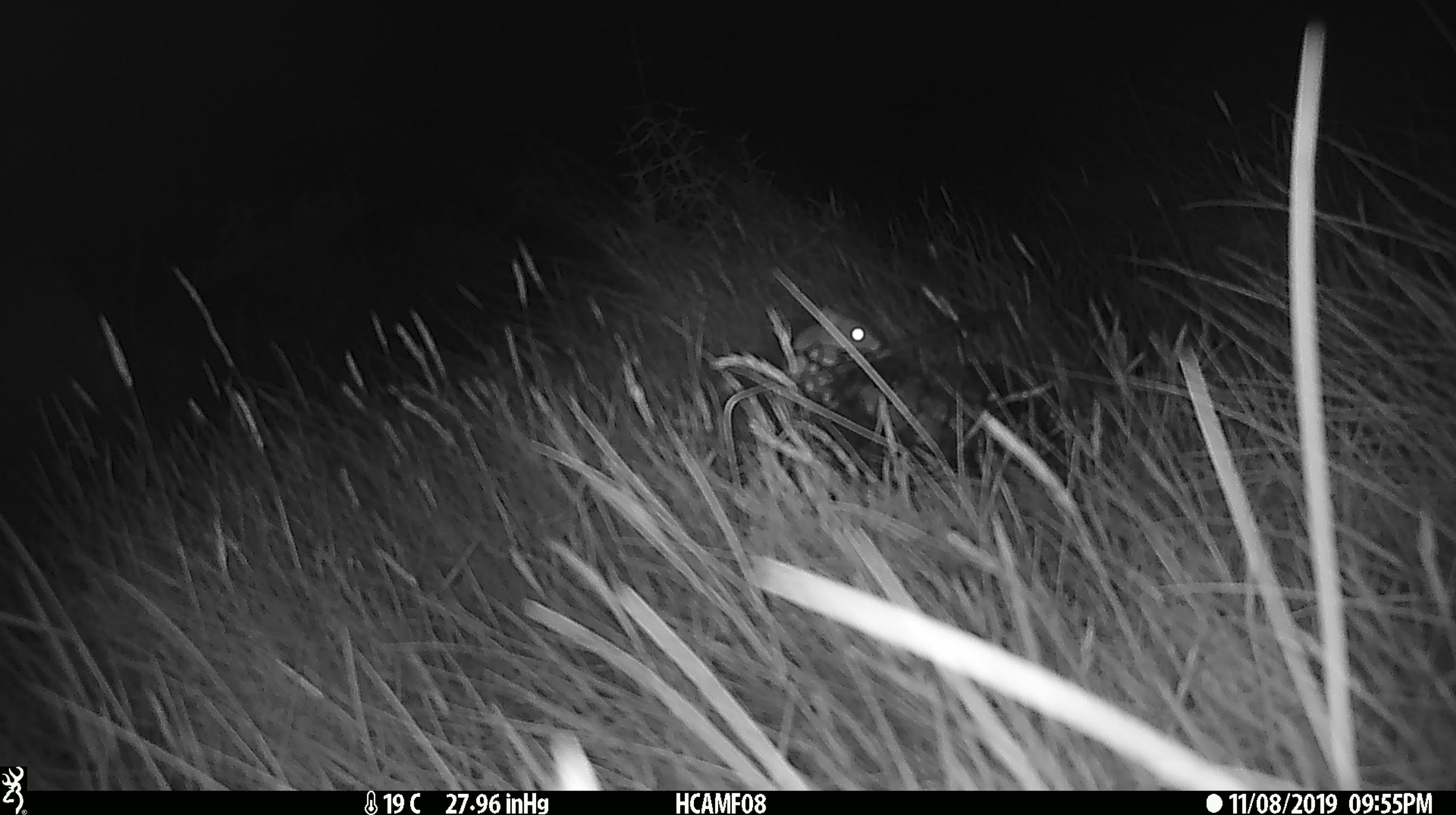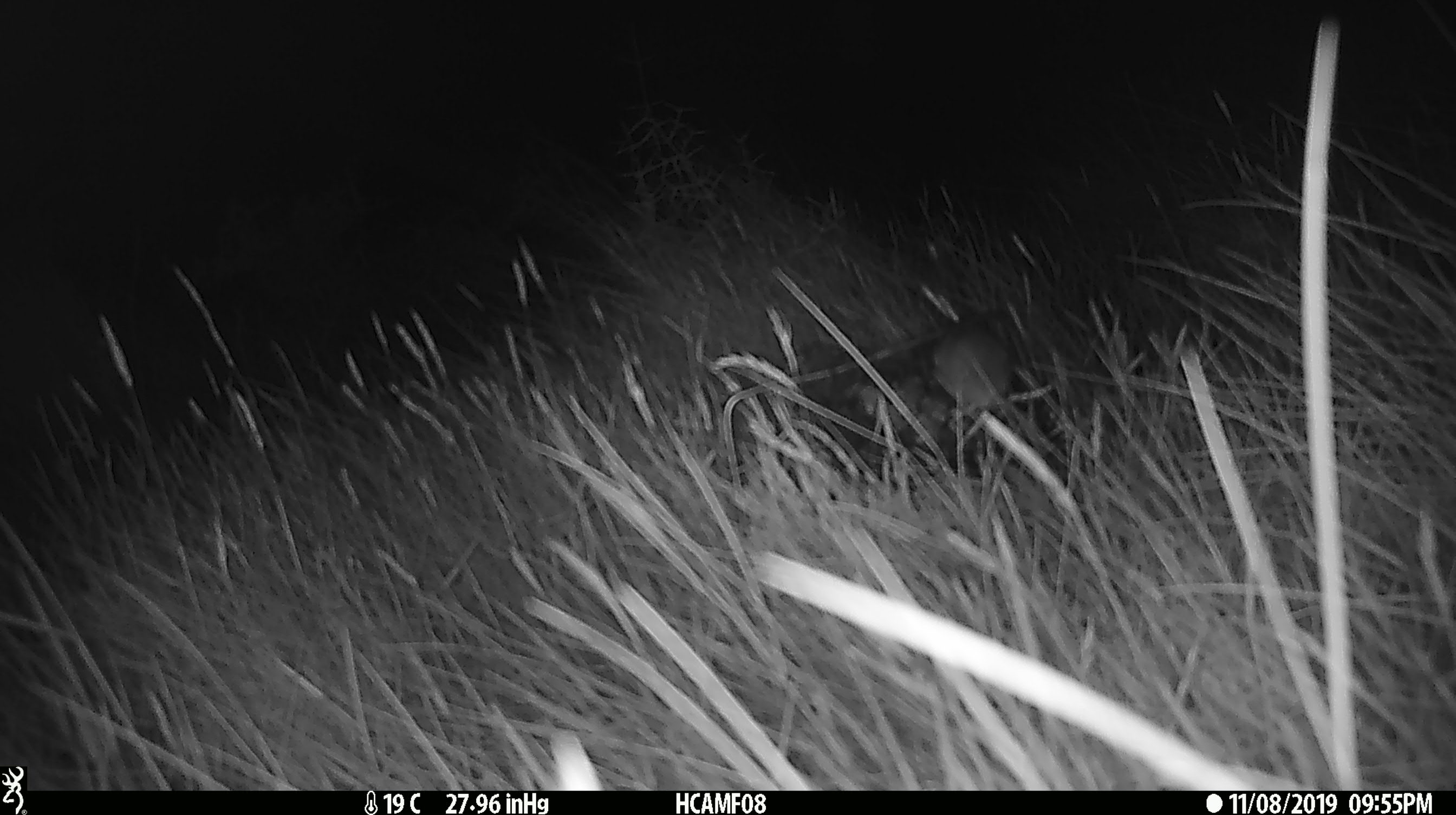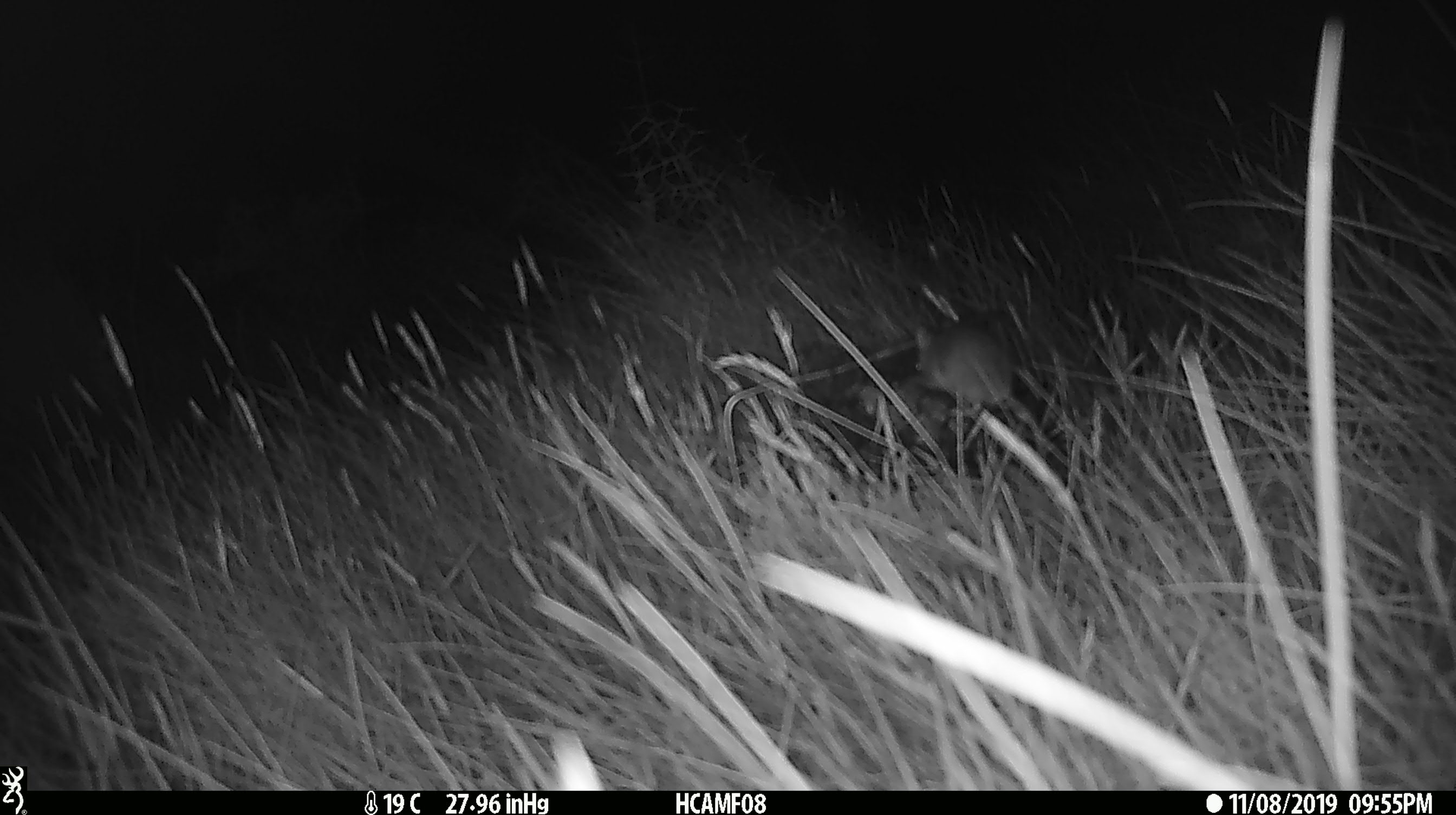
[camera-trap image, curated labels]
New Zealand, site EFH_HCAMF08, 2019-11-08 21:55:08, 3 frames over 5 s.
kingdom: Animalia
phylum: Chordata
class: Mammalia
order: Rodentia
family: Muridae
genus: Mus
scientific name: Mus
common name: mouse